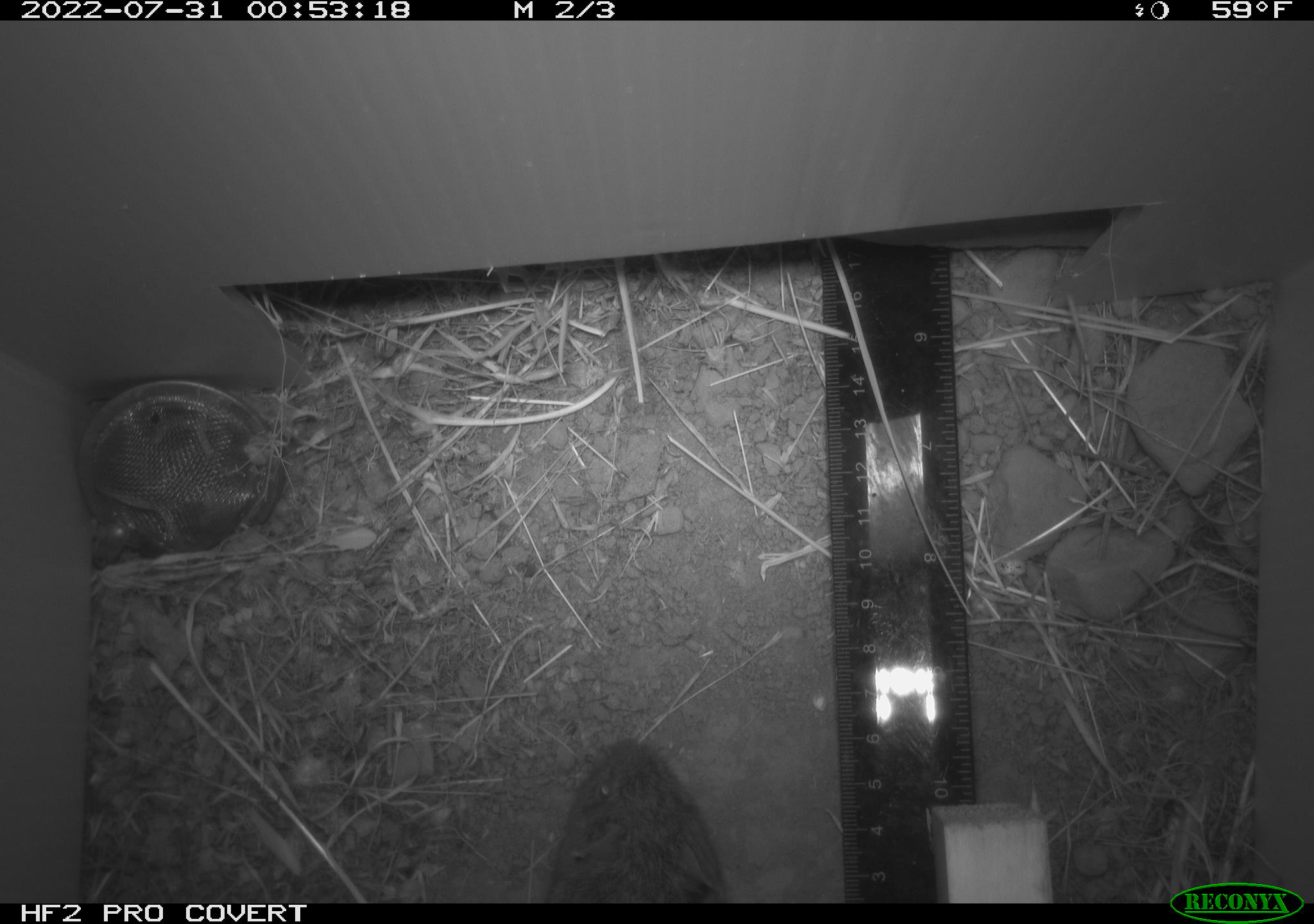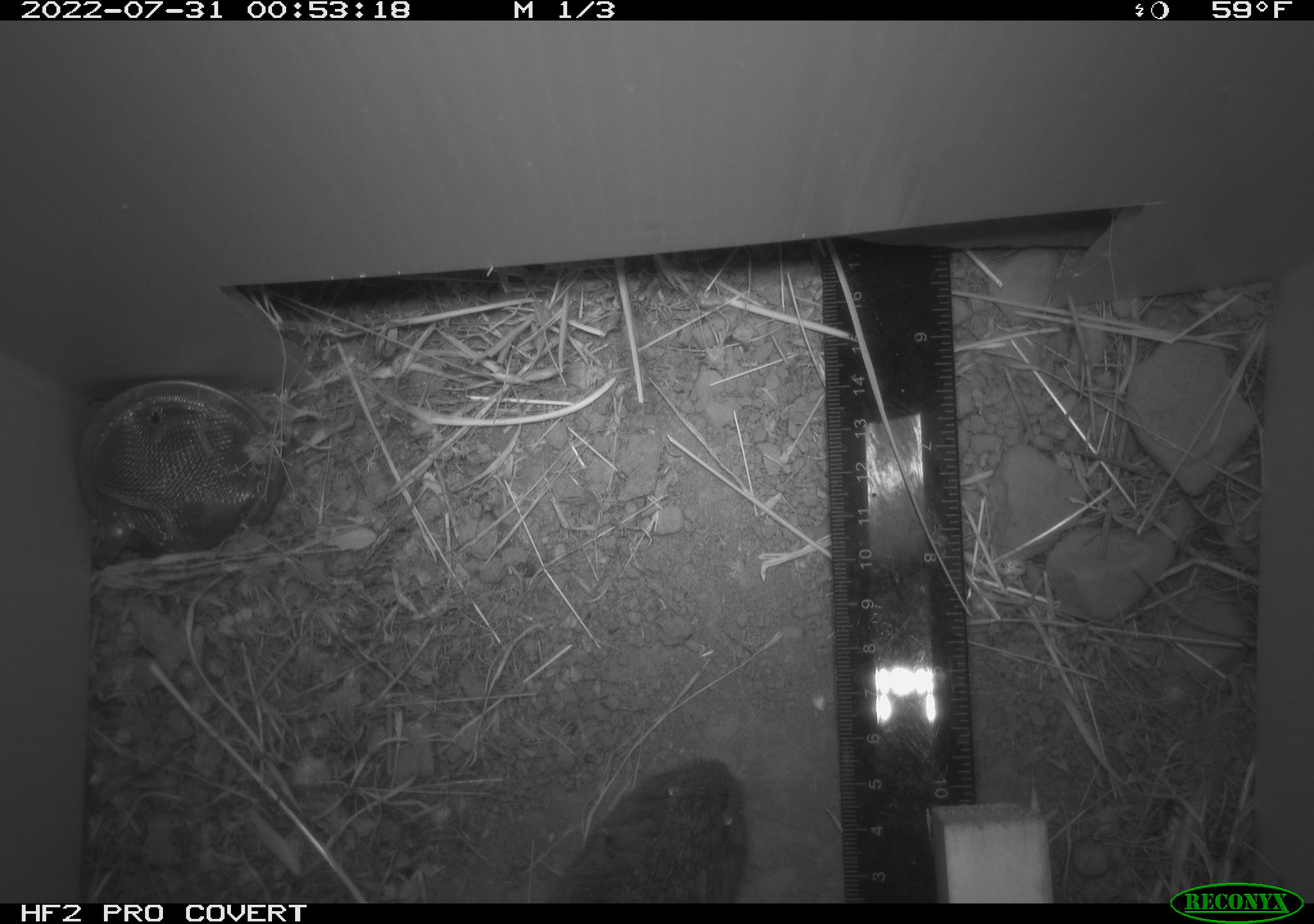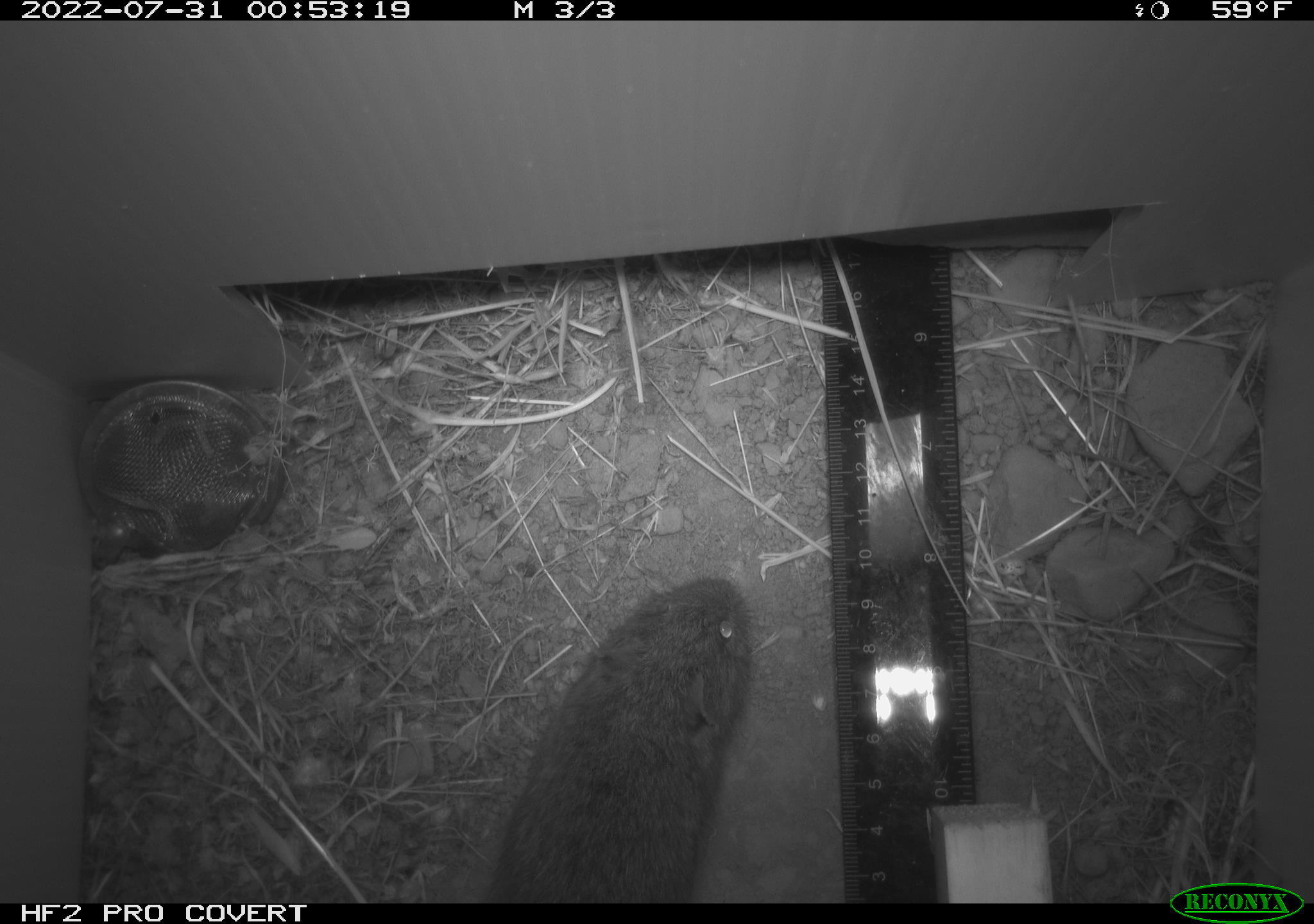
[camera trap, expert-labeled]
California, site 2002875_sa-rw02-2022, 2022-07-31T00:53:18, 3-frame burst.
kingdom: Animalia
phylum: Chordata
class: Mammalia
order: Rodentia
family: Cricetidae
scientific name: Arvicolinae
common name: voles, lemmings, and muskrats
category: arvicolinae subfamily